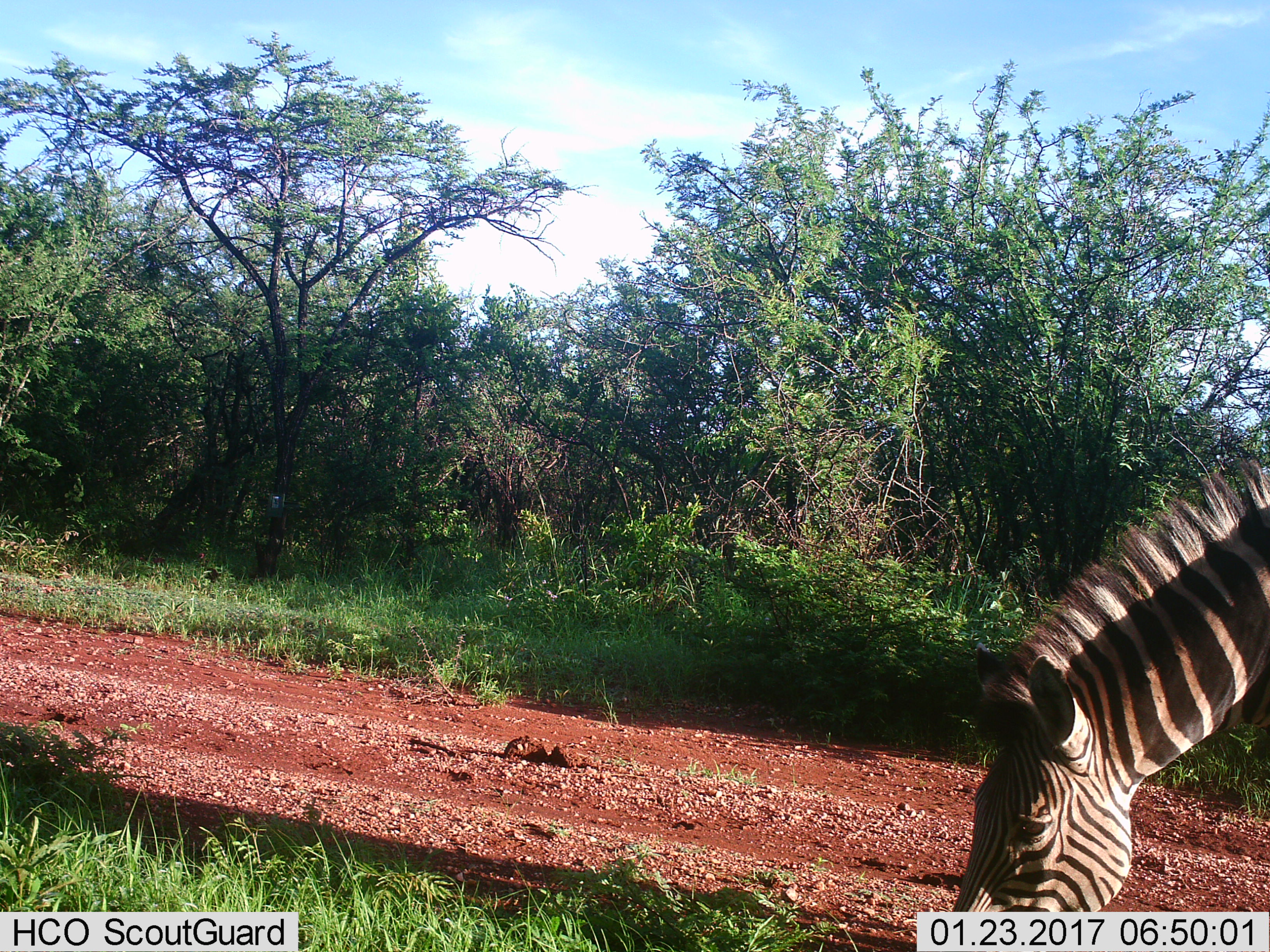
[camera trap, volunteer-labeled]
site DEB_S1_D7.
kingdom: Animalia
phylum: Chordata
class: Mammalia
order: Perissodactyla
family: Equidae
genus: Equus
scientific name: Equus quagga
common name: plains zebra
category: zebraplains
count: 1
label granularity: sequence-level